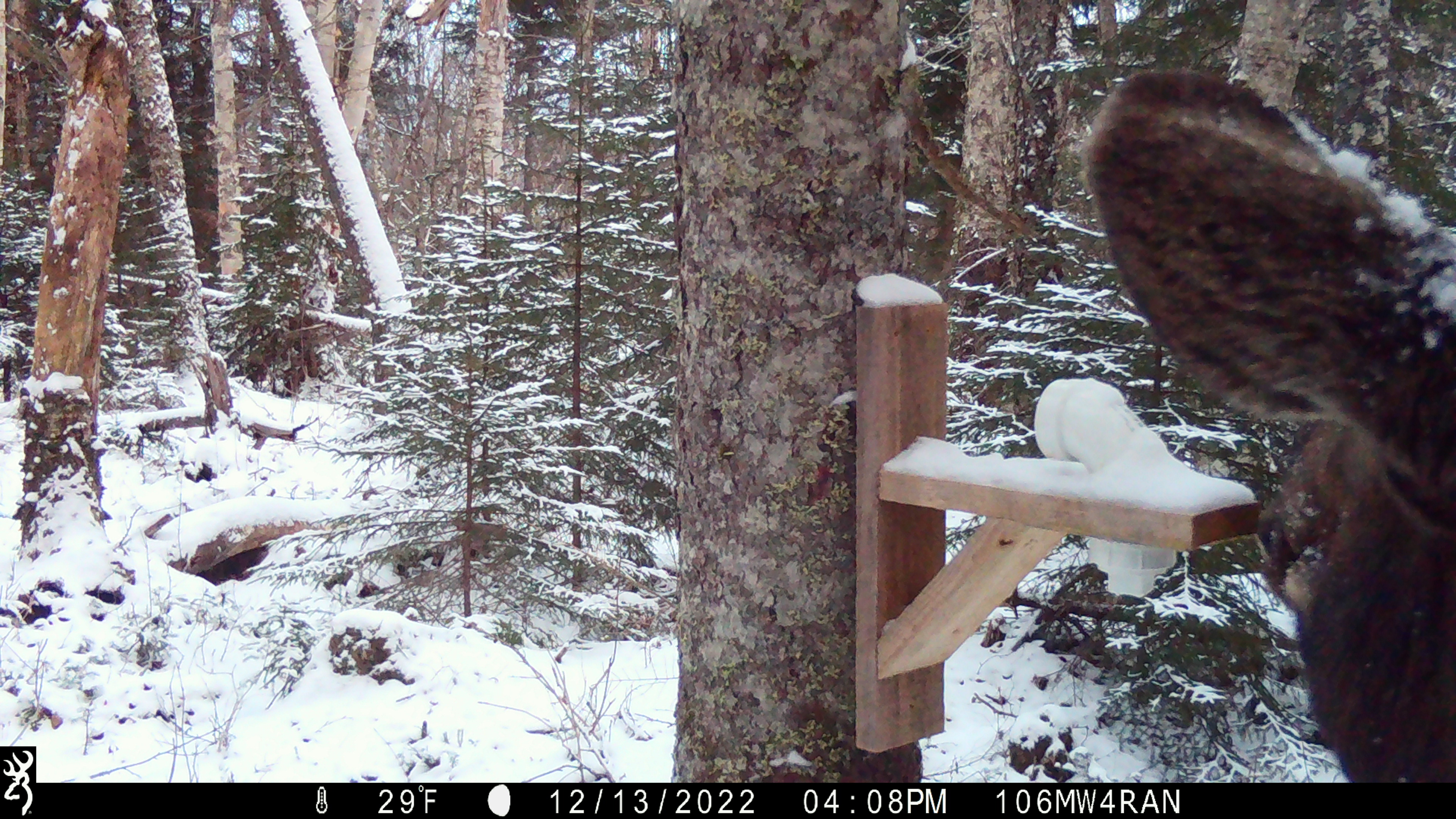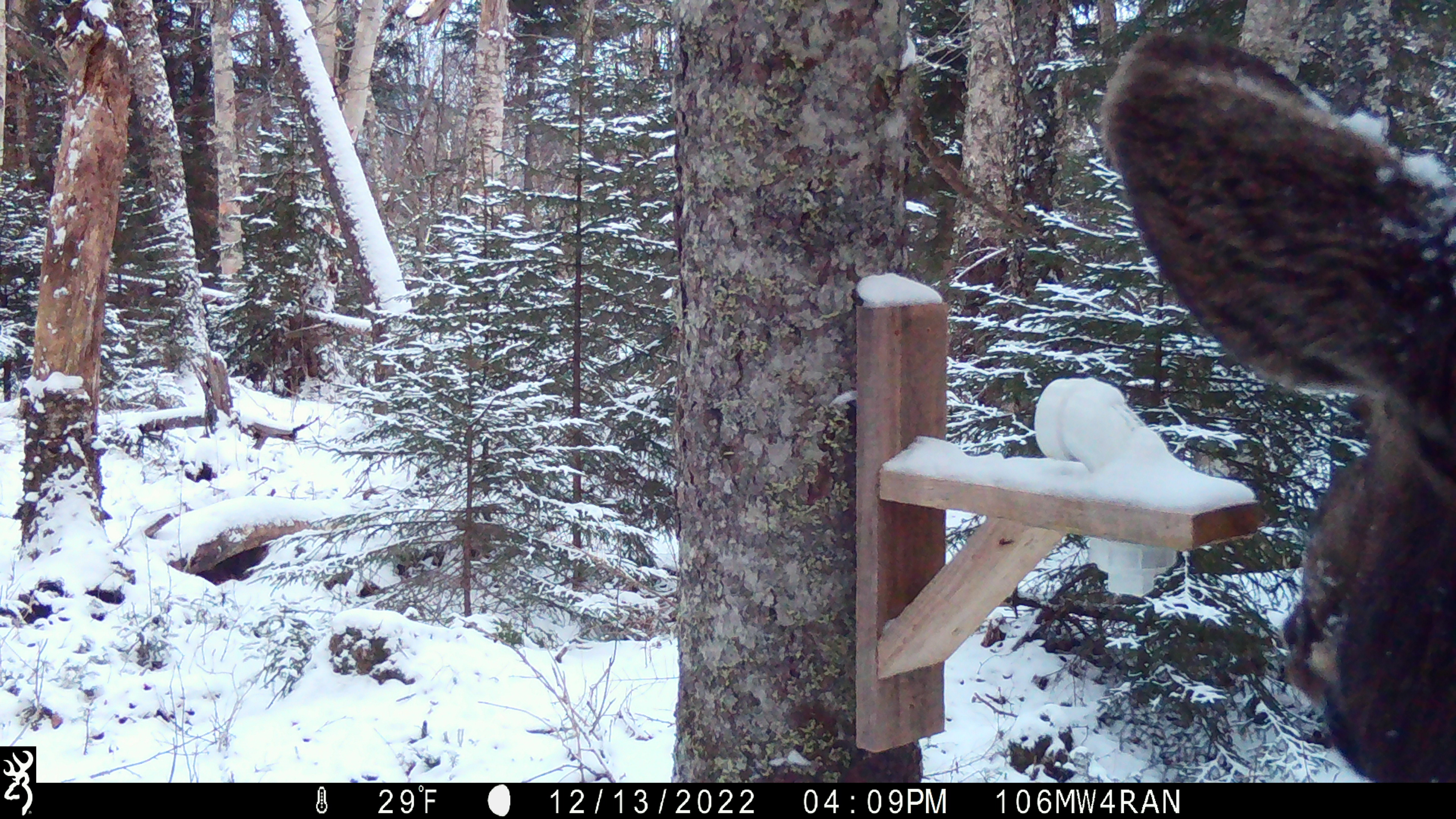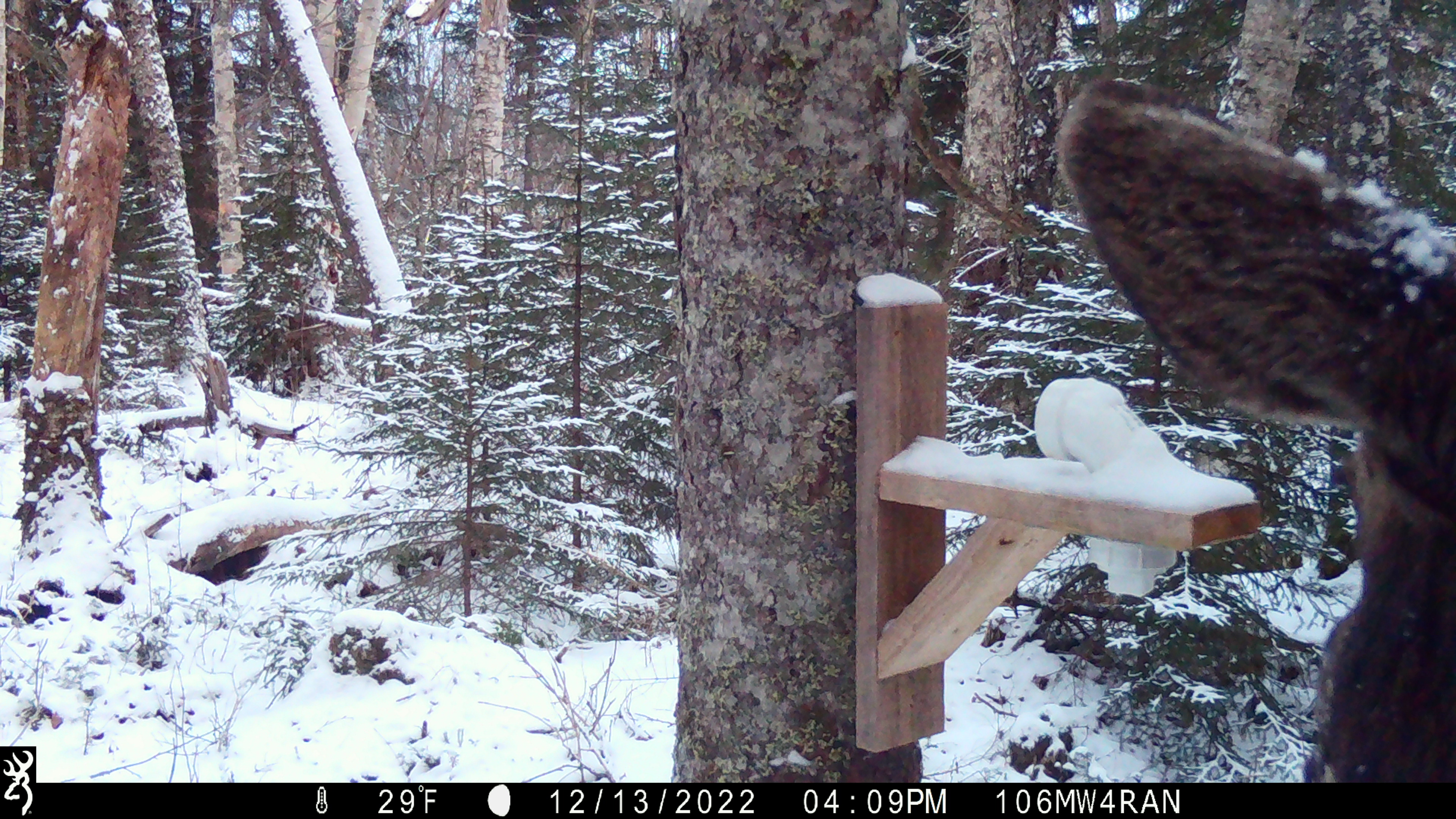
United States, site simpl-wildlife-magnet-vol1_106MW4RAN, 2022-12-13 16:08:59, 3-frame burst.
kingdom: Animalia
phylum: Chordata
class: Mammalia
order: Artiodactyla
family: Cervidae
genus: Alces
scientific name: Alces alces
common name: moose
Moose (Alces alces).